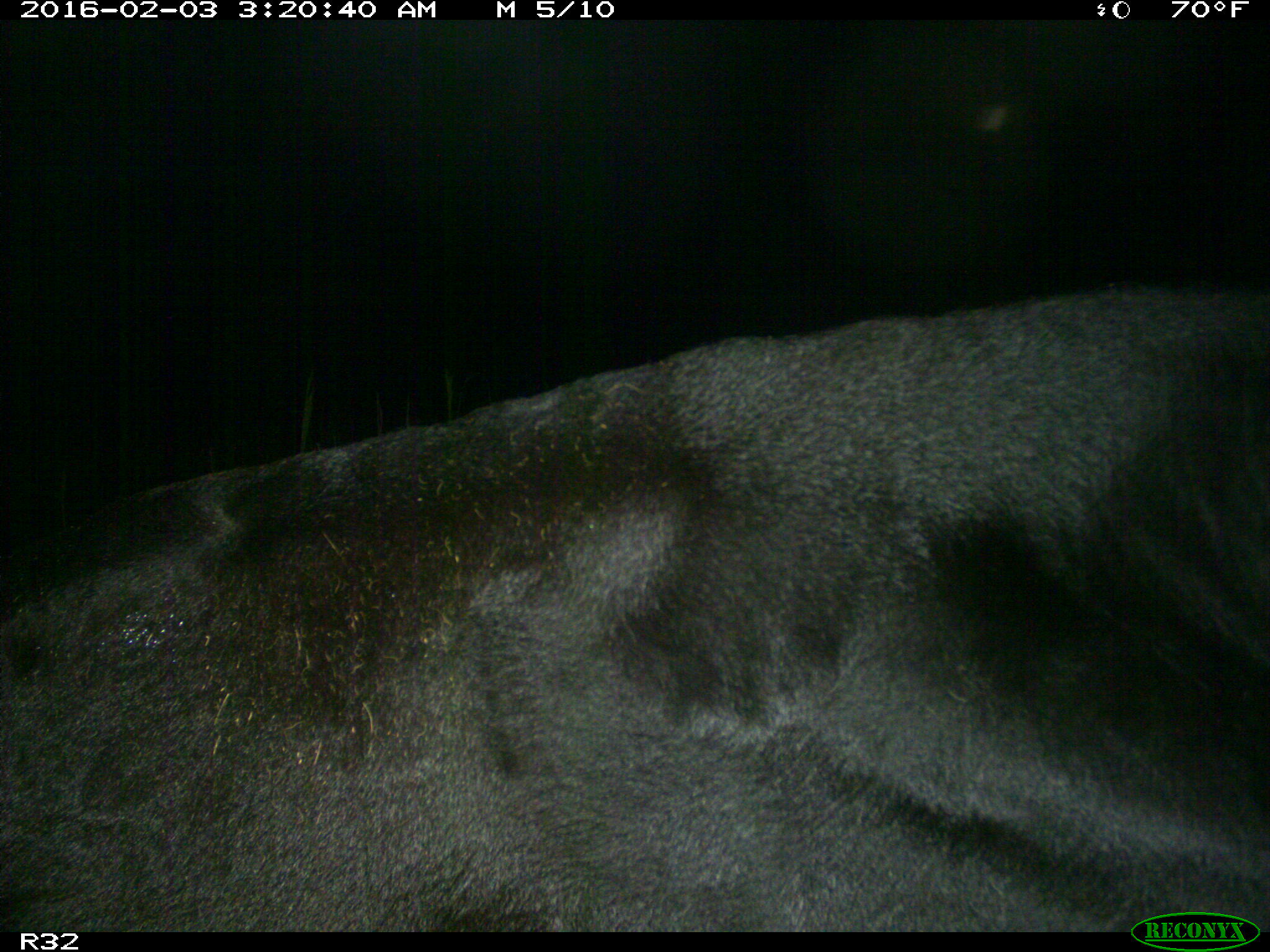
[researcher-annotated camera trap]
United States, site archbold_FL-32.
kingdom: Animalia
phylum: Chordata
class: Mammalia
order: Artiodactyla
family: Bovidae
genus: Bos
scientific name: Bos taurus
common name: domestic cow